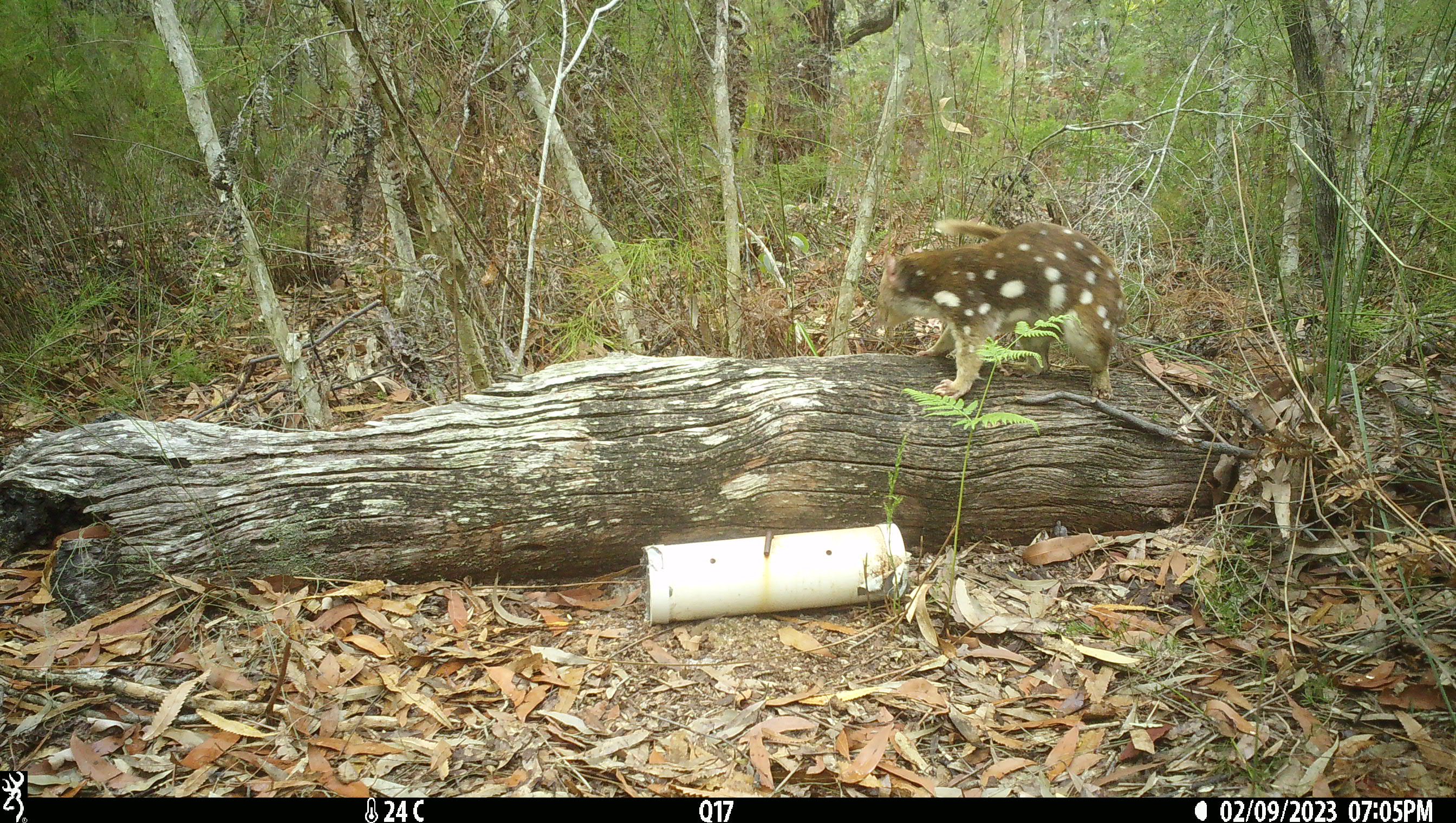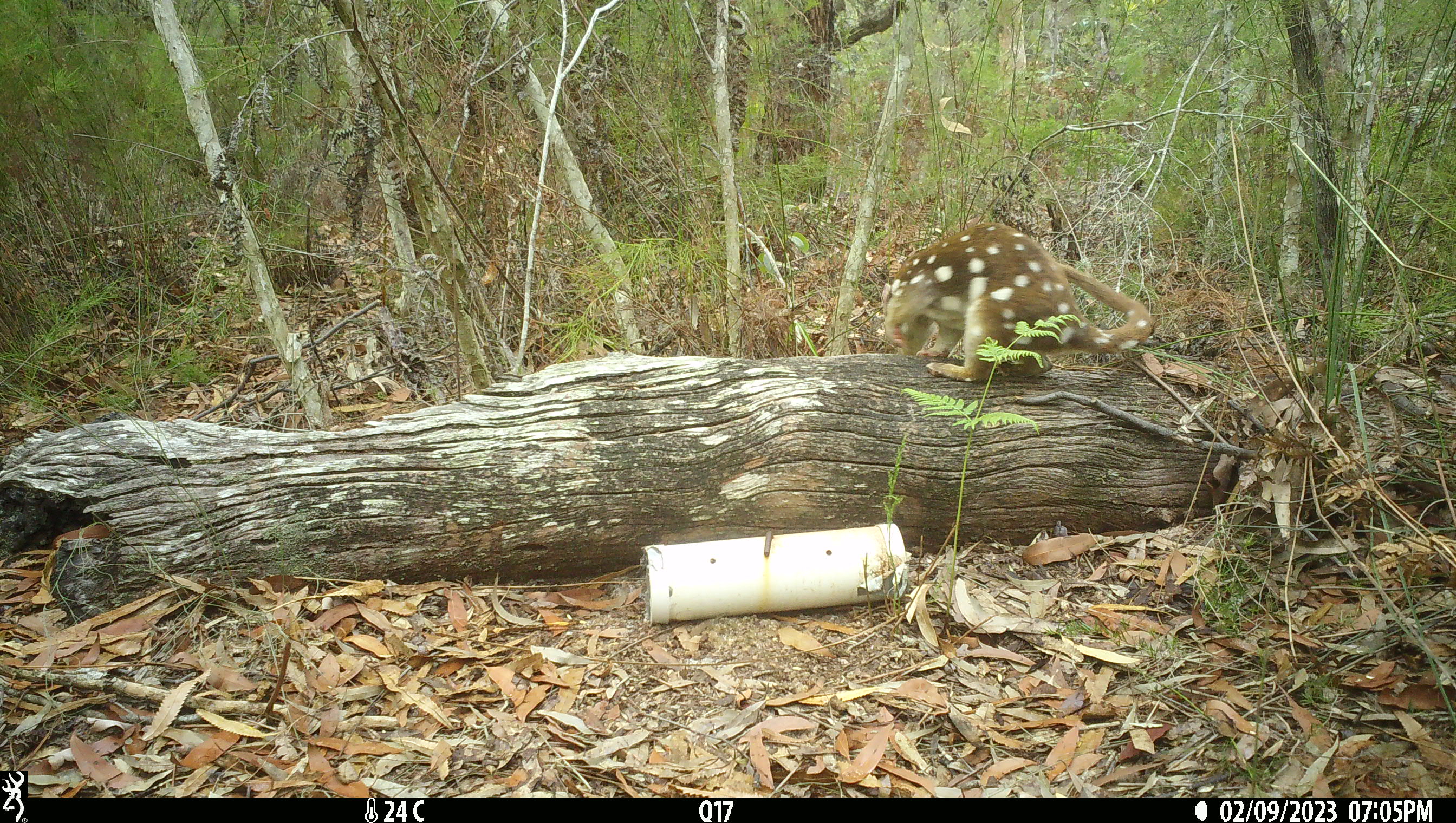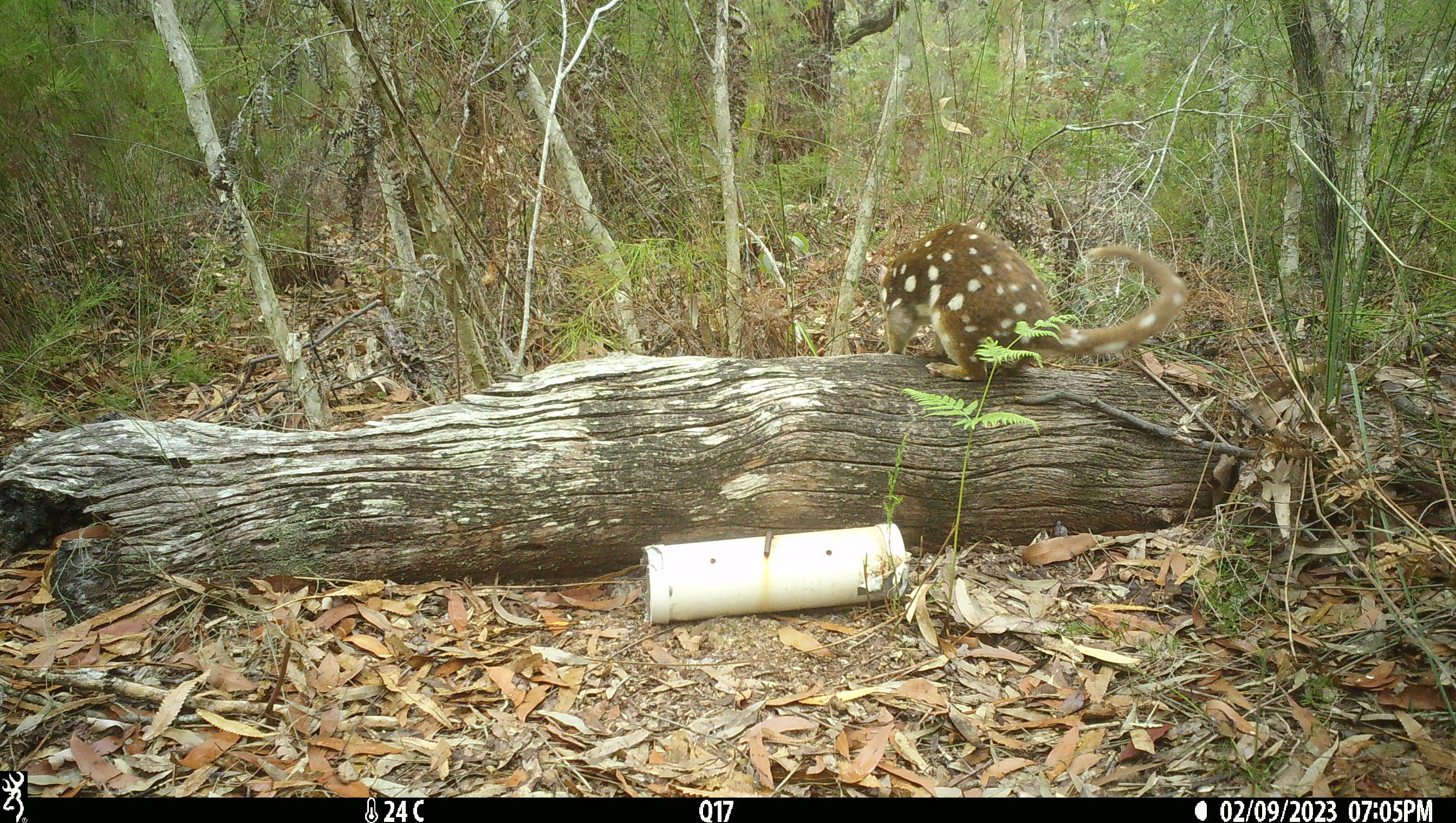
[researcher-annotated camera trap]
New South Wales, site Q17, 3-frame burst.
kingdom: Animalia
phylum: Chordata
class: Mammalia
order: Dasyuromorphia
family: Dasyuridae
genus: Dasyurus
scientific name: Dasyurus maculatus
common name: spotted-tailed quoll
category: quoll